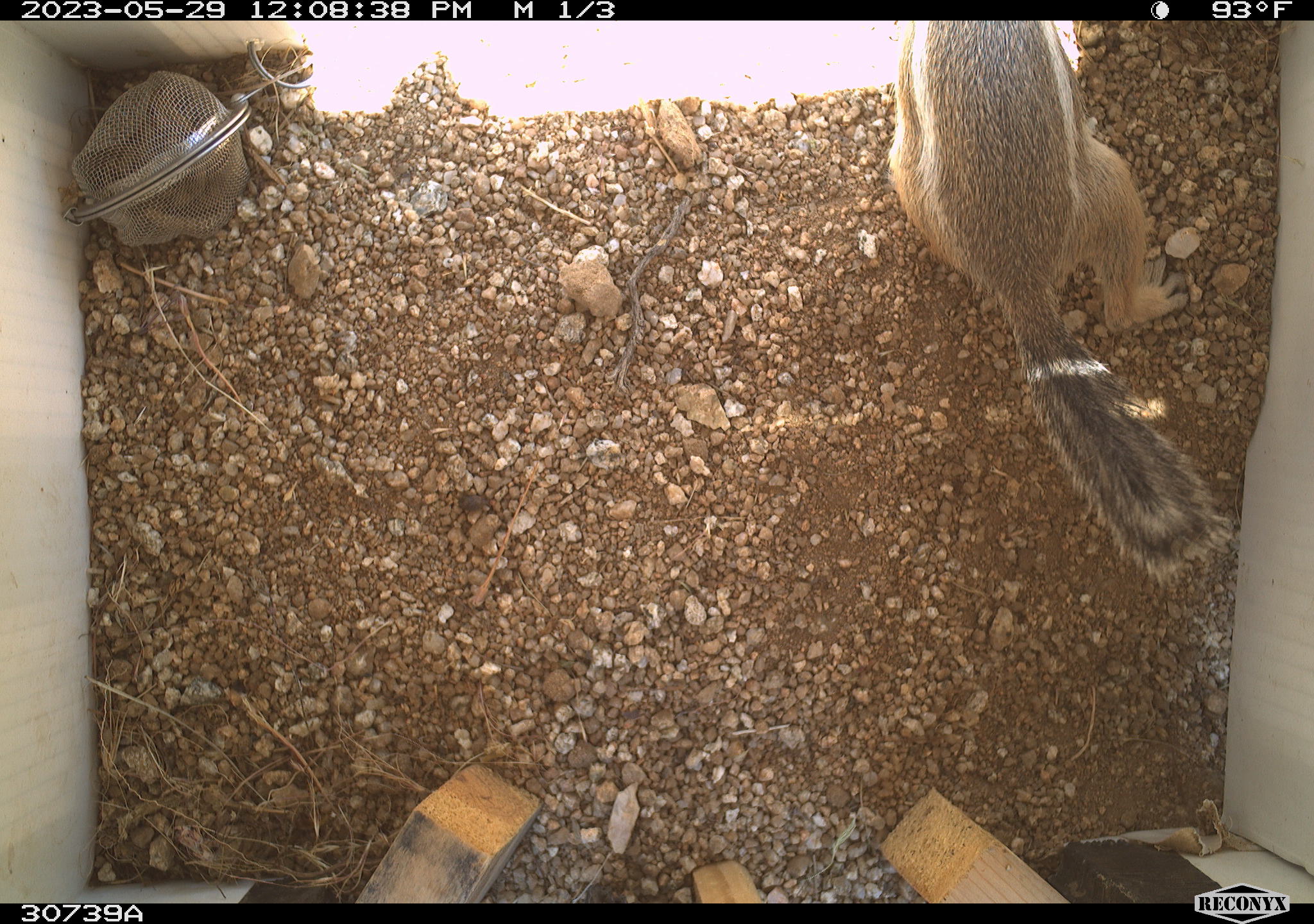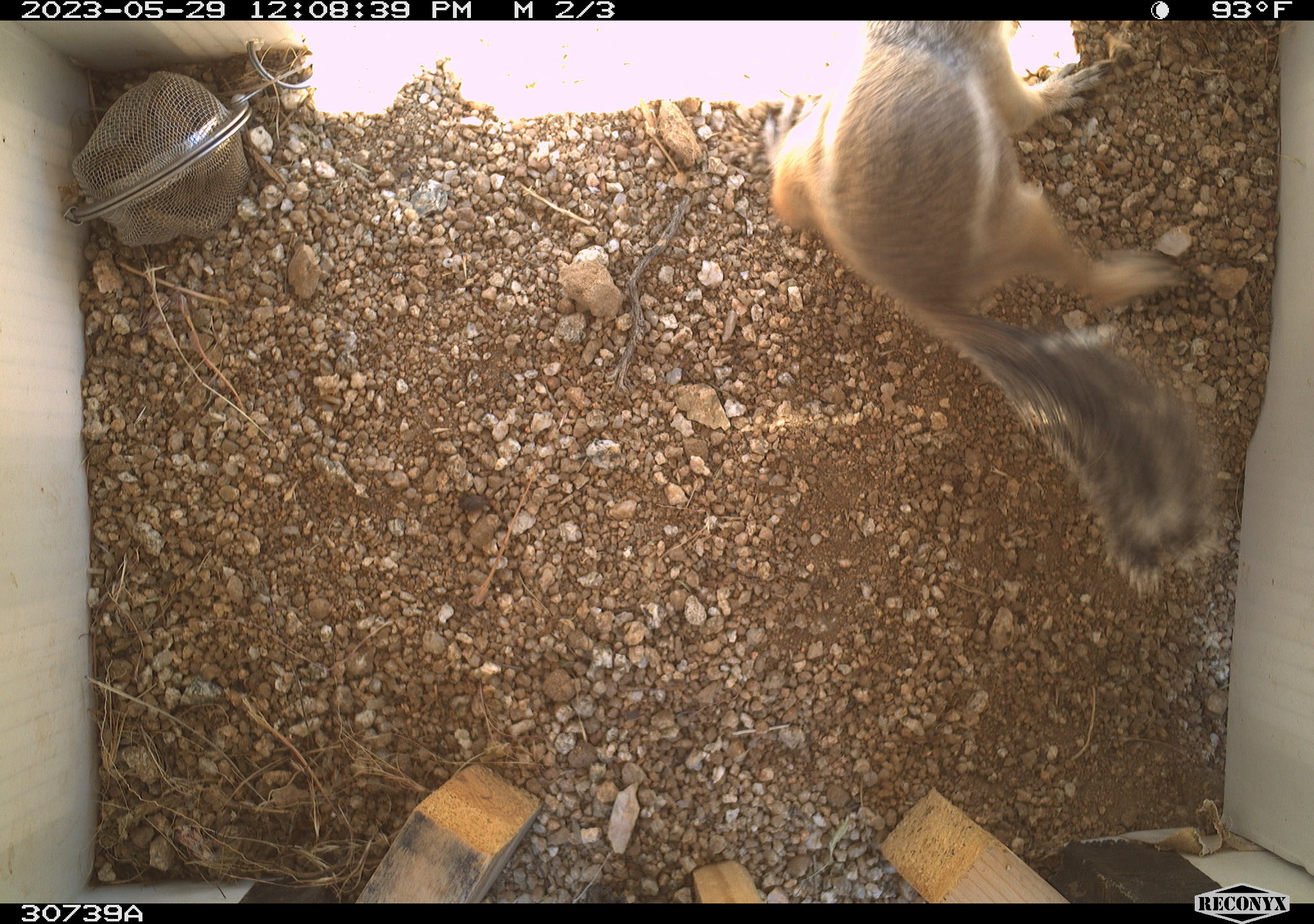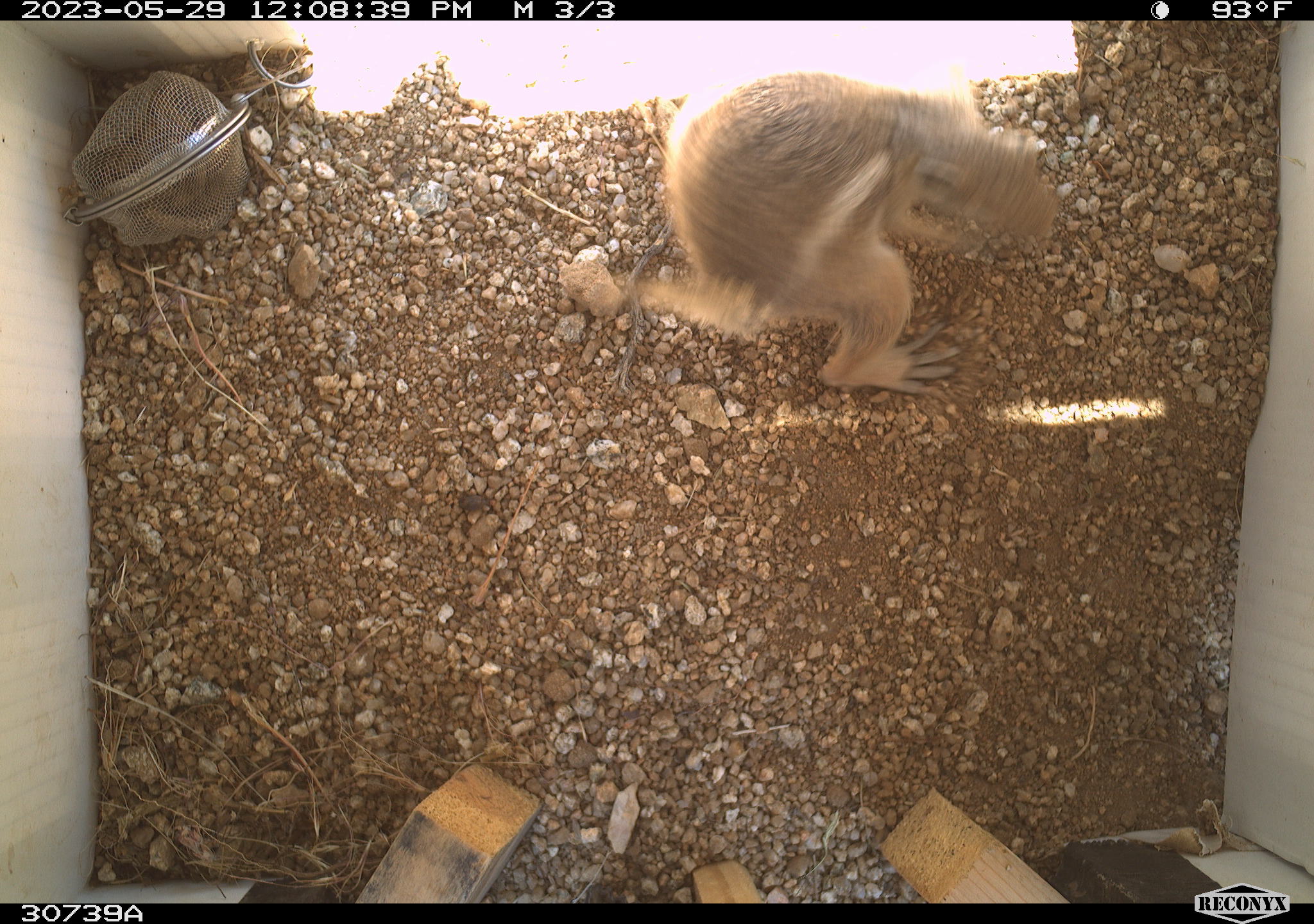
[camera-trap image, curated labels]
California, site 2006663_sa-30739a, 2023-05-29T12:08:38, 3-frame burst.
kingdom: Animalia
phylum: Chordata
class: Mammalia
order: Rodentia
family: Sciuridae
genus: Ammospermophilus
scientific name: Ammospermophilus leucurus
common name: white-tailed antelope squirrel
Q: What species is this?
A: White-tailed antelope squirrel (Ammospermophilus leucurus).